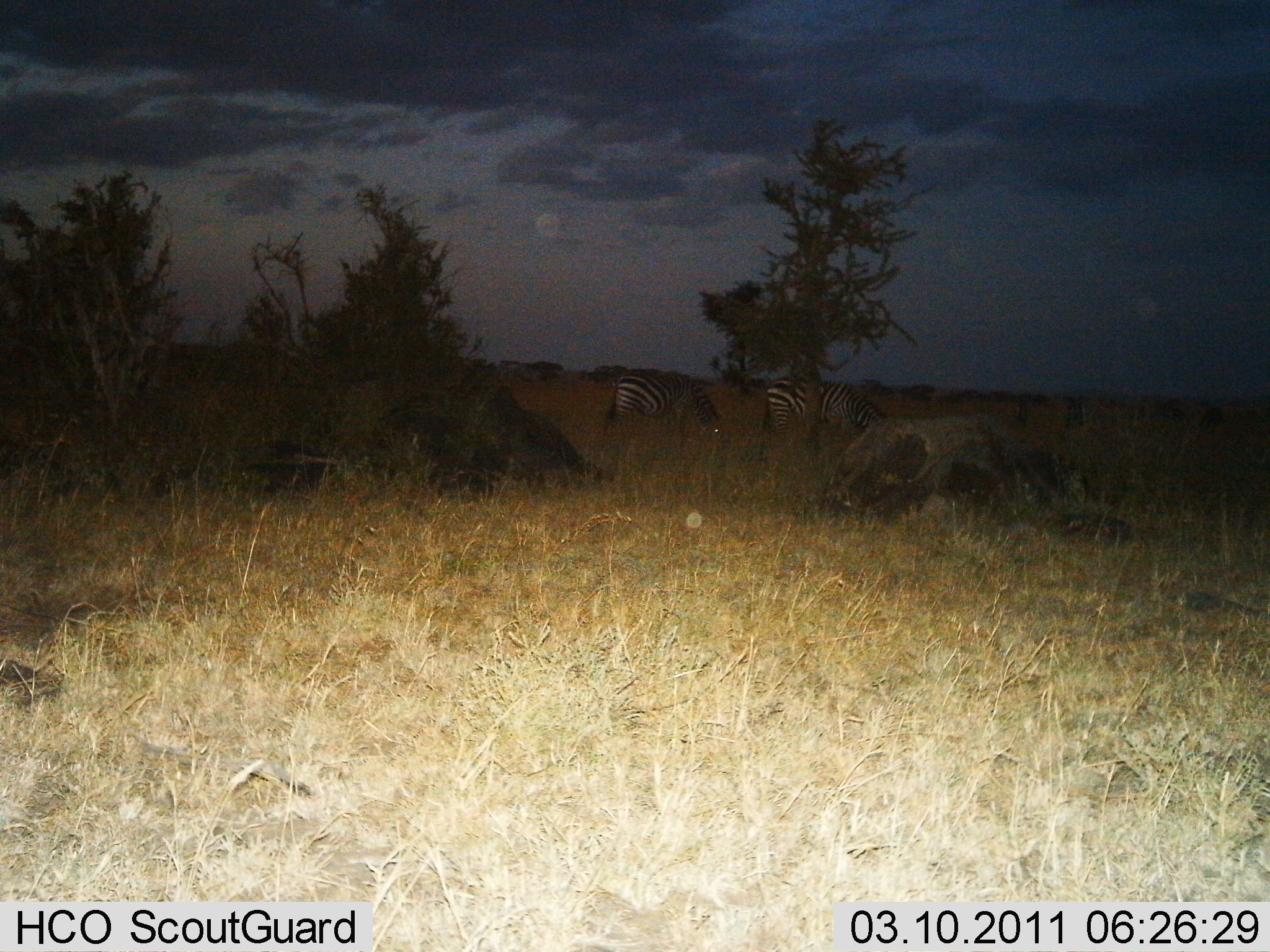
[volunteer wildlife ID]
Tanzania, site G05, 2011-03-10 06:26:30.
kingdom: Animalia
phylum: Chordata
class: Mammalia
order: Perissodactyla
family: Equidae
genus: Equus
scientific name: Equus quagga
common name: plains zebra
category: zebra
Zebra (plains zebra) (Equus quagga), count 2. Behavior (volunteer vote fractions): standing 33%, resting 0%, moving 0%, interacting 0%. Young present (vote fraction): 0%. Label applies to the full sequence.